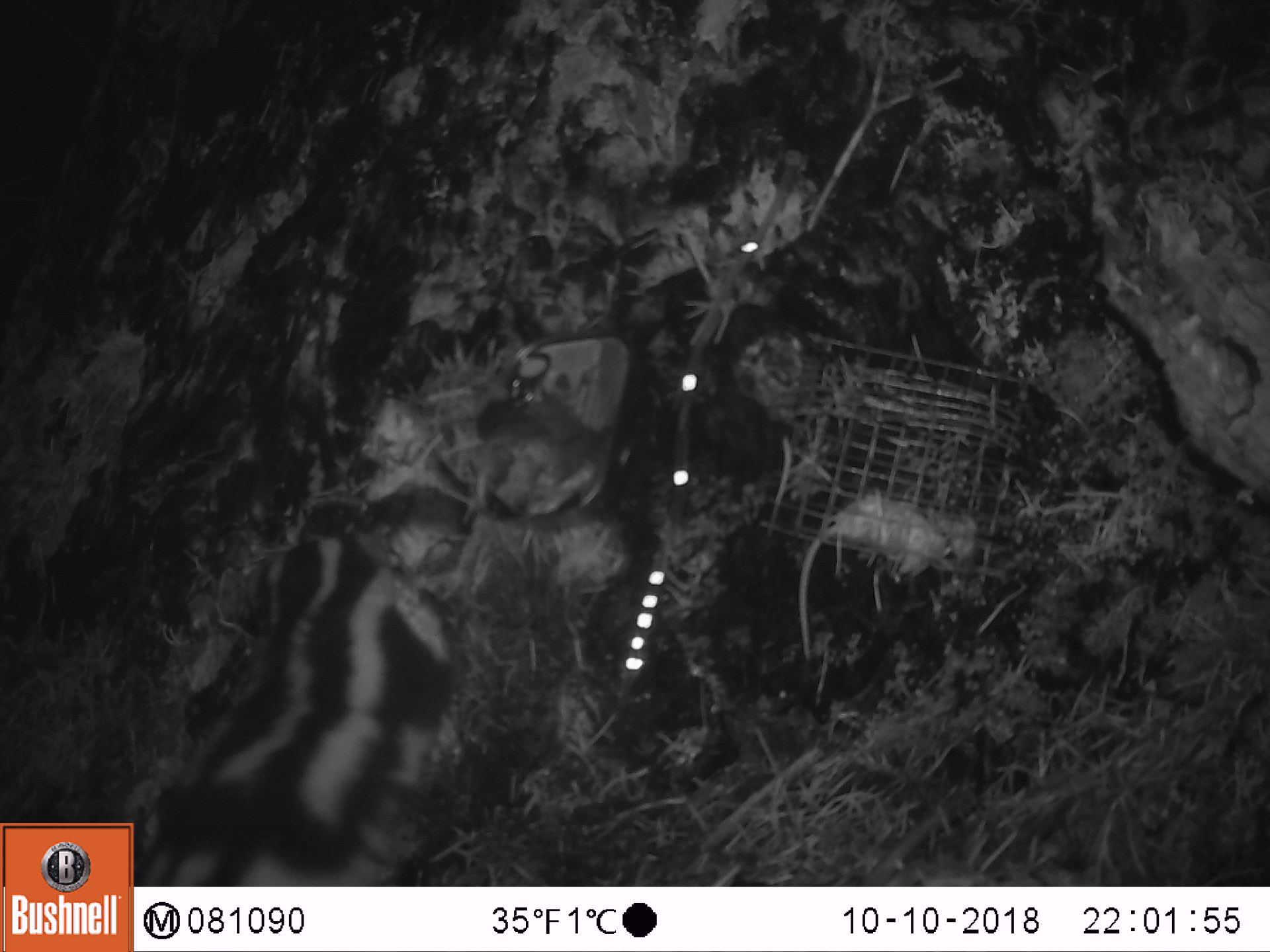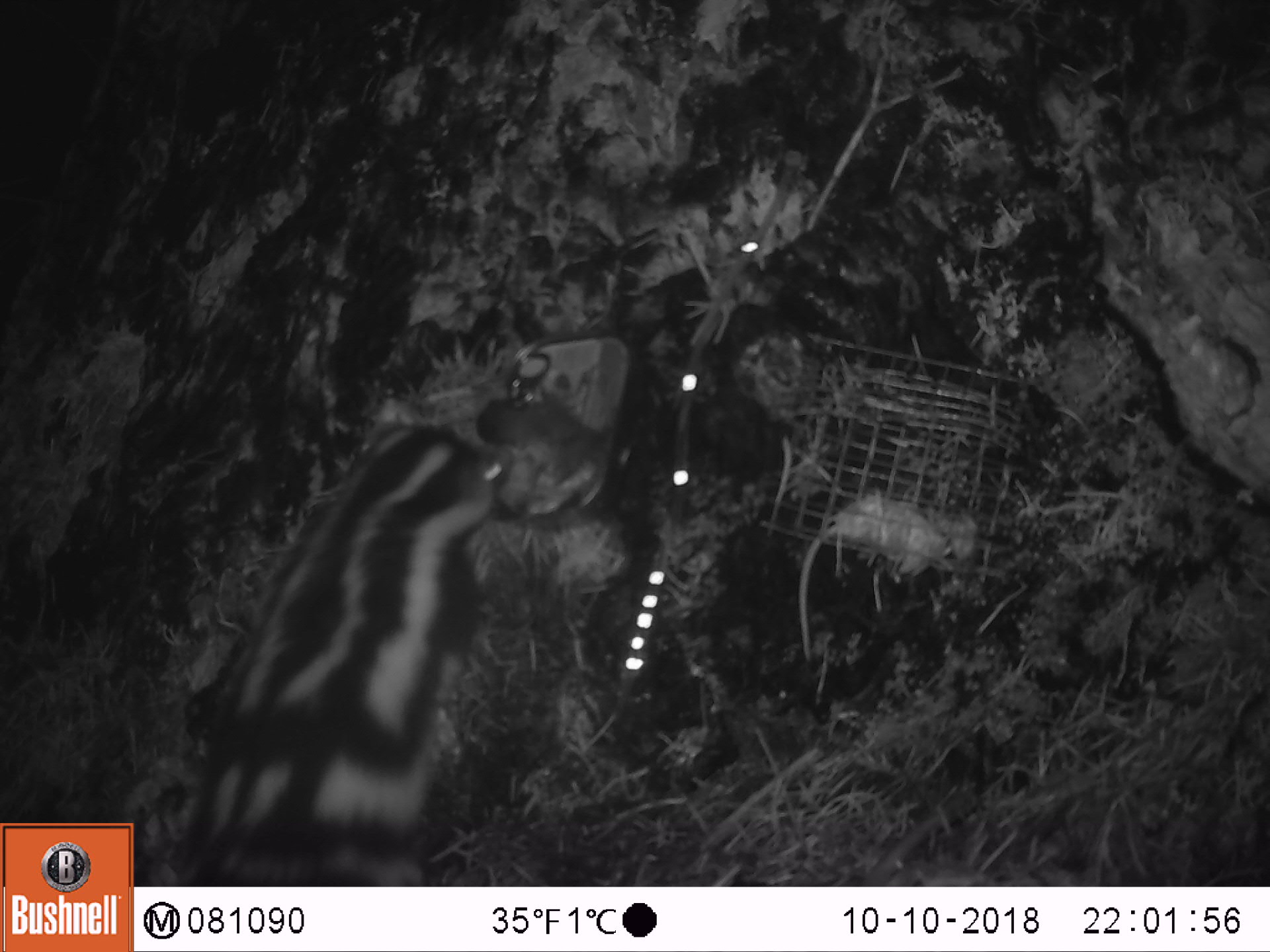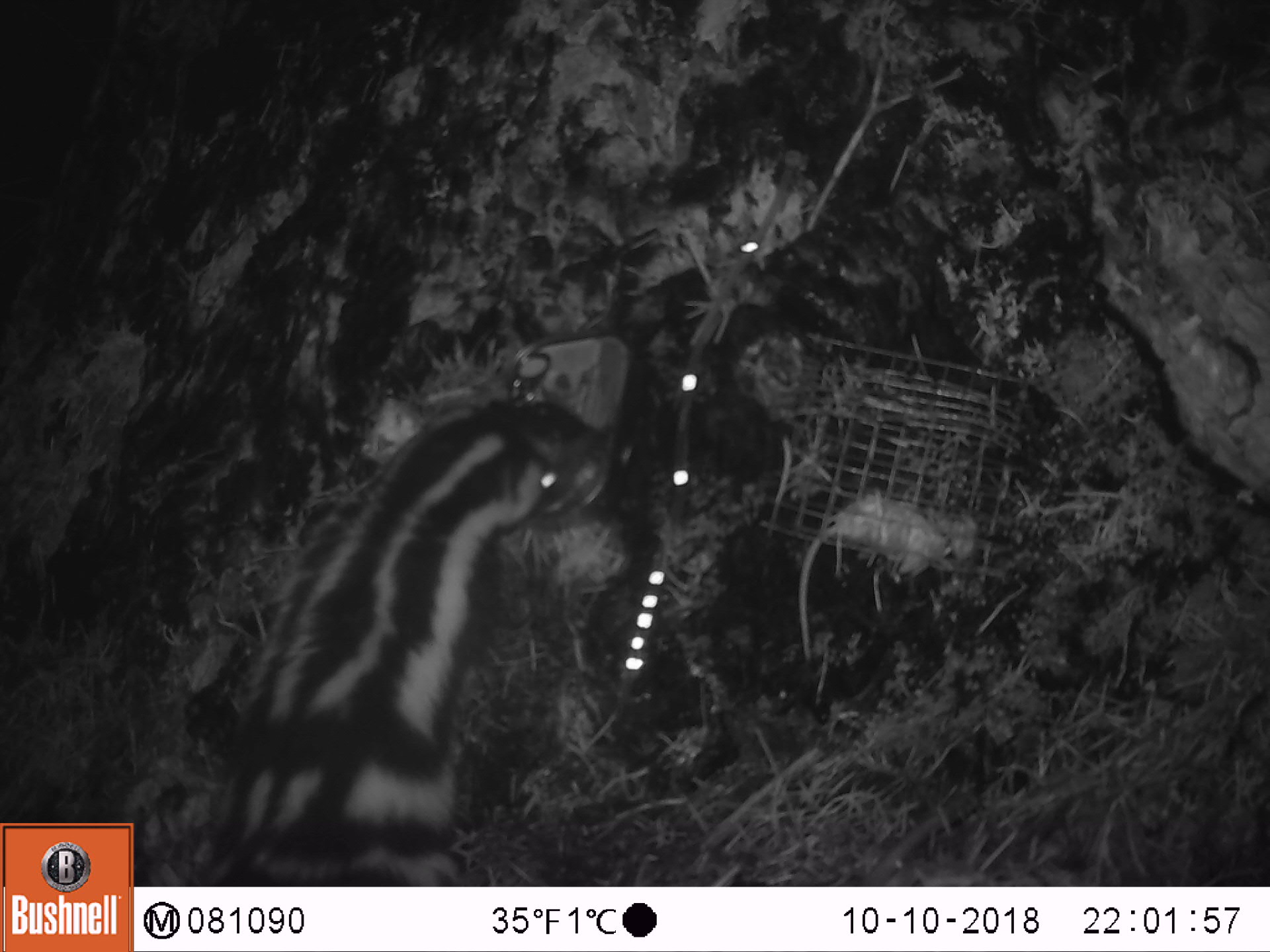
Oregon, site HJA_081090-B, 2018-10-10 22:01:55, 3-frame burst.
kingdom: Animalia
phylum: Chordata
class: Mammalia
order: Carnivora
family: Mephitidae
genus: Spilogale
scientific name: Spilogale gracilis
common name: western spotted skunk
Western spotted skunk (Spilogale gracilis).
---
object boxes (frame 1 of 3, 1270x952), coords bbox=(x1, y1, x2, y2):
western spotted skunk: bbox=(140, 520, 471, 877)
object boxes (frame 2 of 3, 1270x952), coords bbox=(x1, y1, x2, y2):
western spotted skunk: bbox=(162, 412, 523, 874)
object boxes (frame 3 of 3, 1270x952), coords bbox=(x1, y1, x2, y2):
western spotted skunk: bbox=(181, 393, 586, 876)